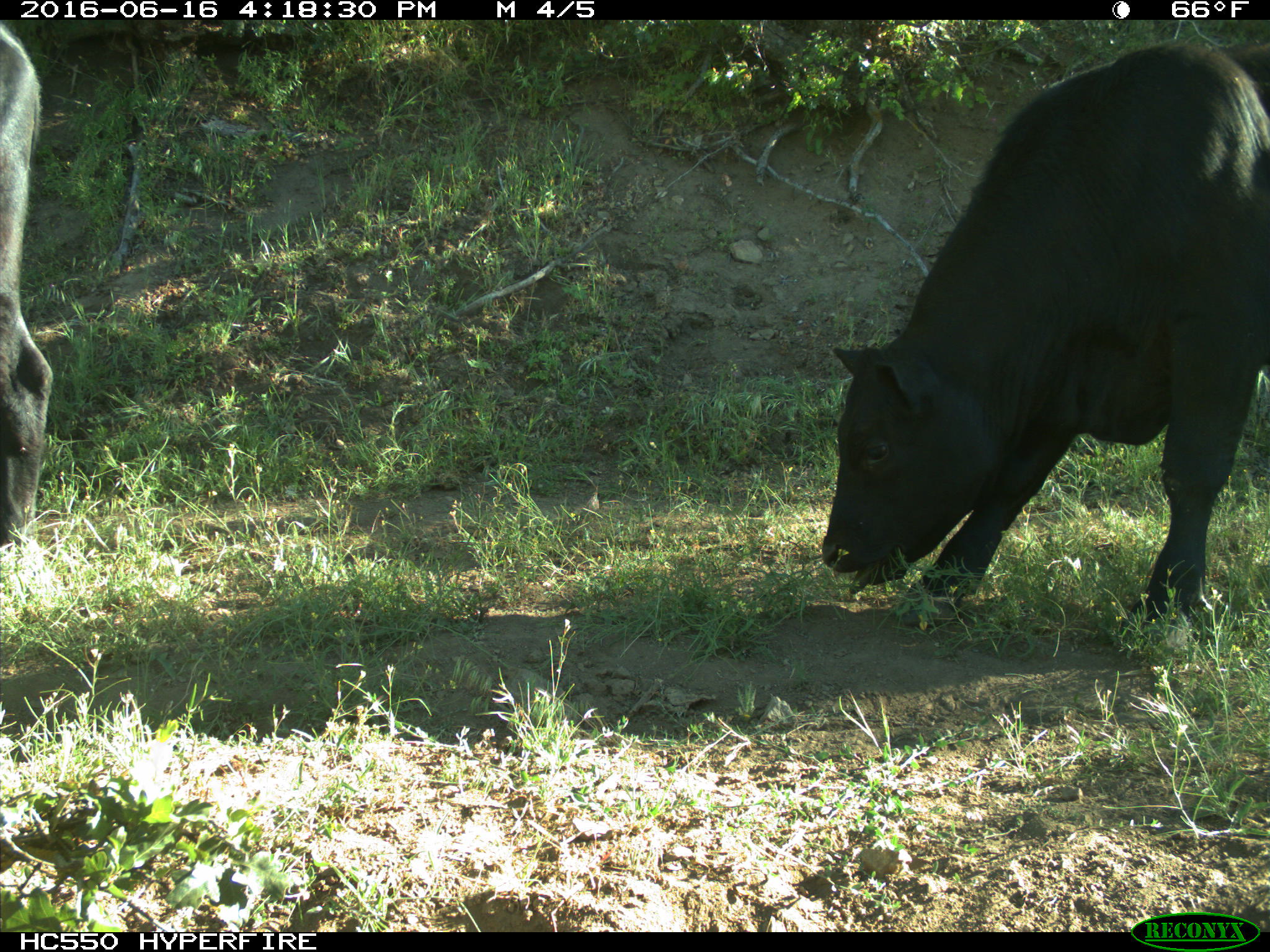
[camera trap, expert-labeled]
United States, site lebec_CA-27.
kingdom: Animalia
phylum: Chordata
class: Mammalia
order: Artiodactyla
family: Bovidae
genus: Bos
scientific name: Bos taurus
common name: domestic cow